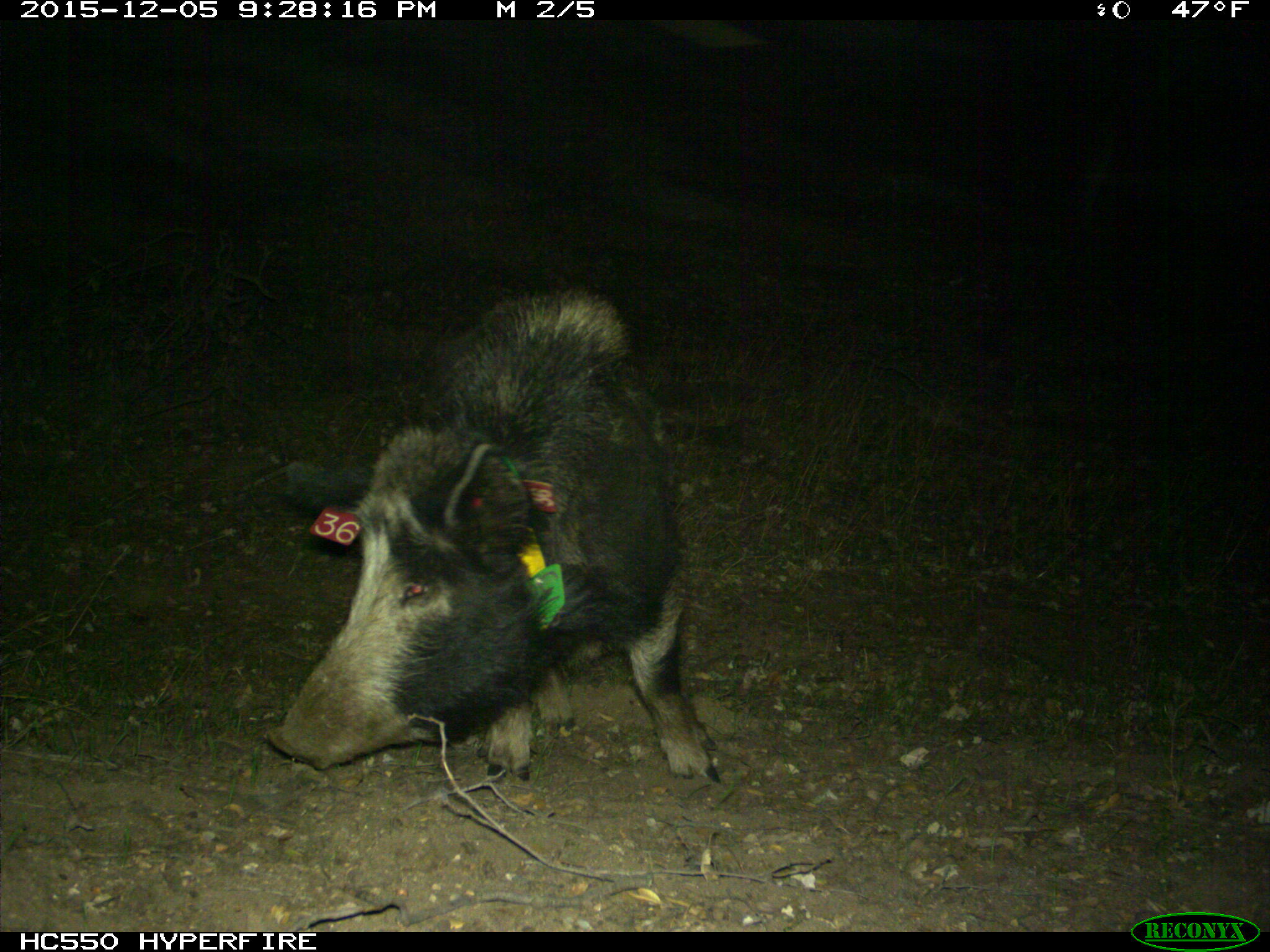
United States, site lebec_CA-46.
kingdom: Animalia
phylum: Chordata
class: Mammalia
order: Artiodactyla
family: Suidae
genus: Sus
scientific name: Sus scrofa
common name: wild boar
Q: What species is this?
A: Sus scrofa (wild boar).